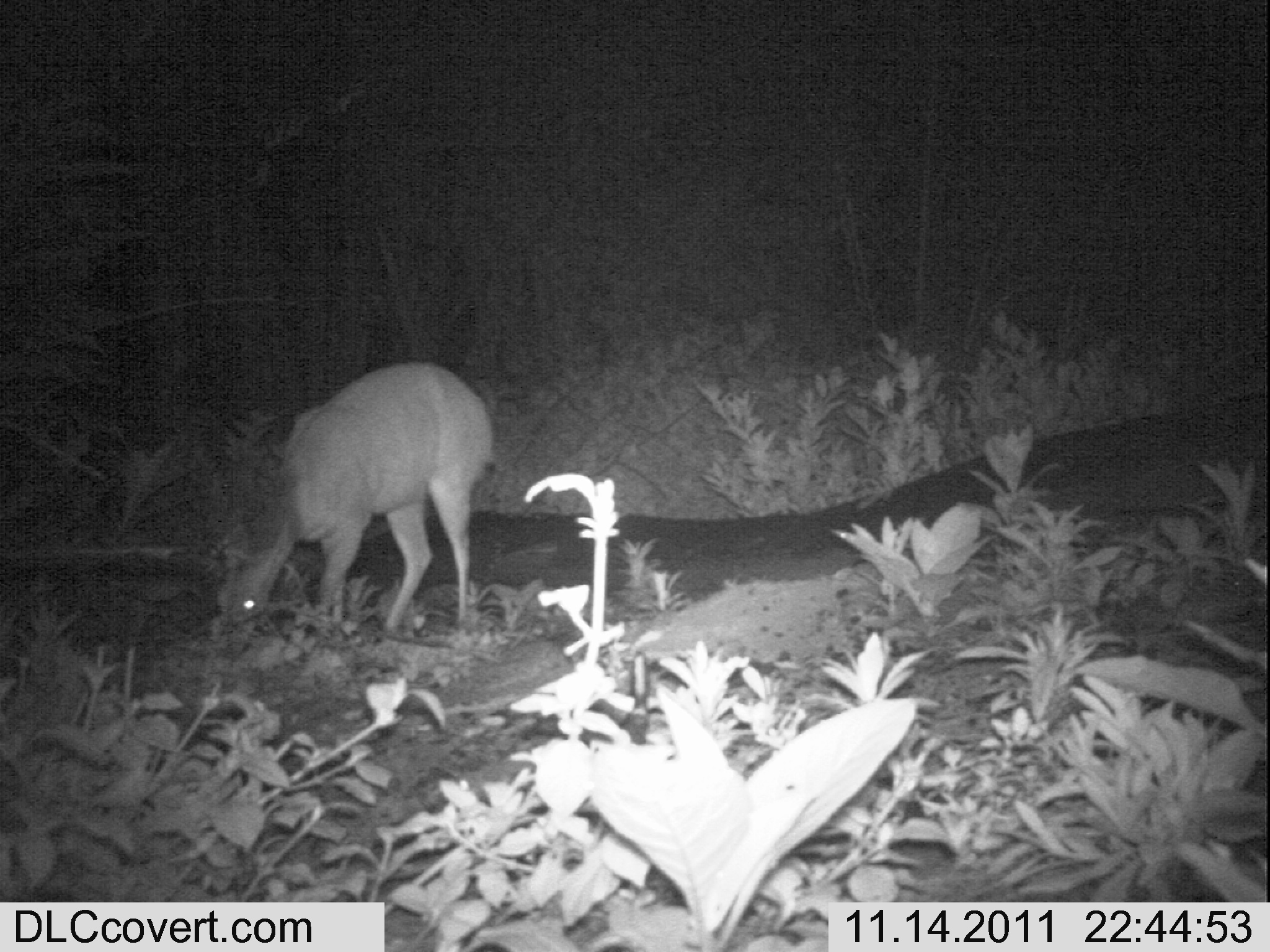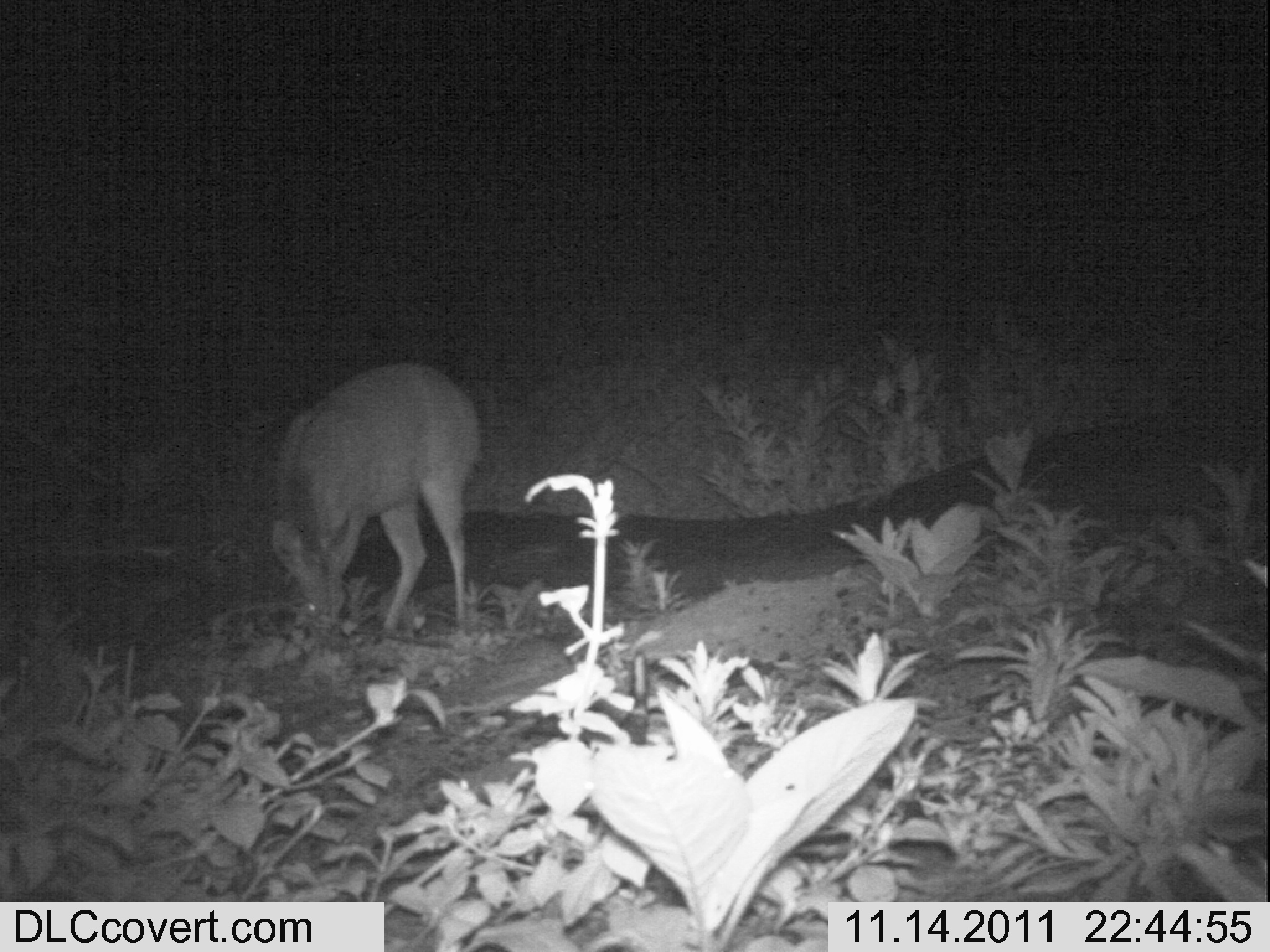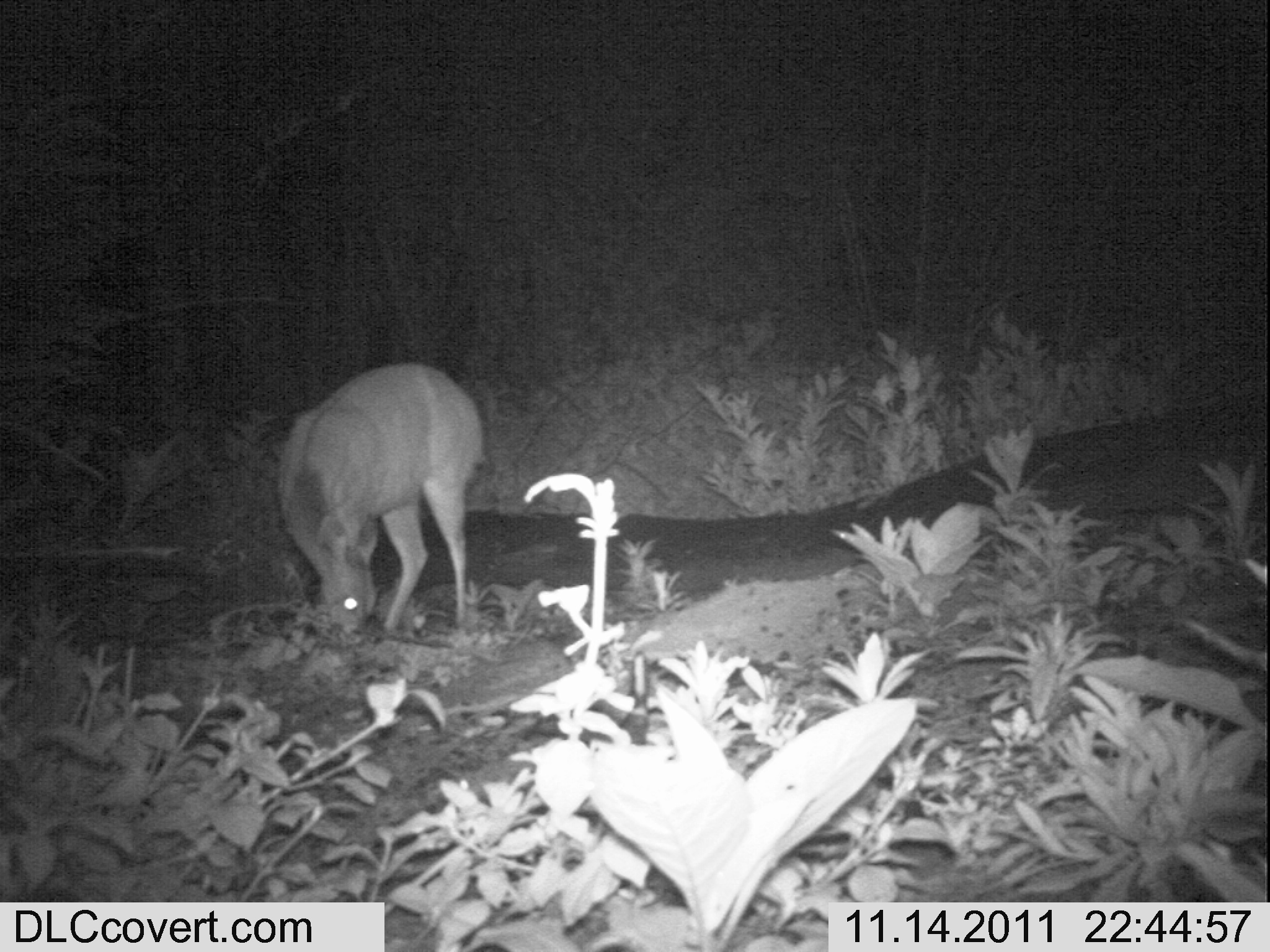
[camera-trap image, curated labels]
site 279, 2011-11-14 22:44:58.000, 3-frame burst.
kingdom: Animalia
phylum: Chordata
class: Mammalia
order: Artiodactyla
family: Bovidae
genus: Tragelaphus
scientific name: Tragelaphus scriptus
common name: bushbuck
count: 1